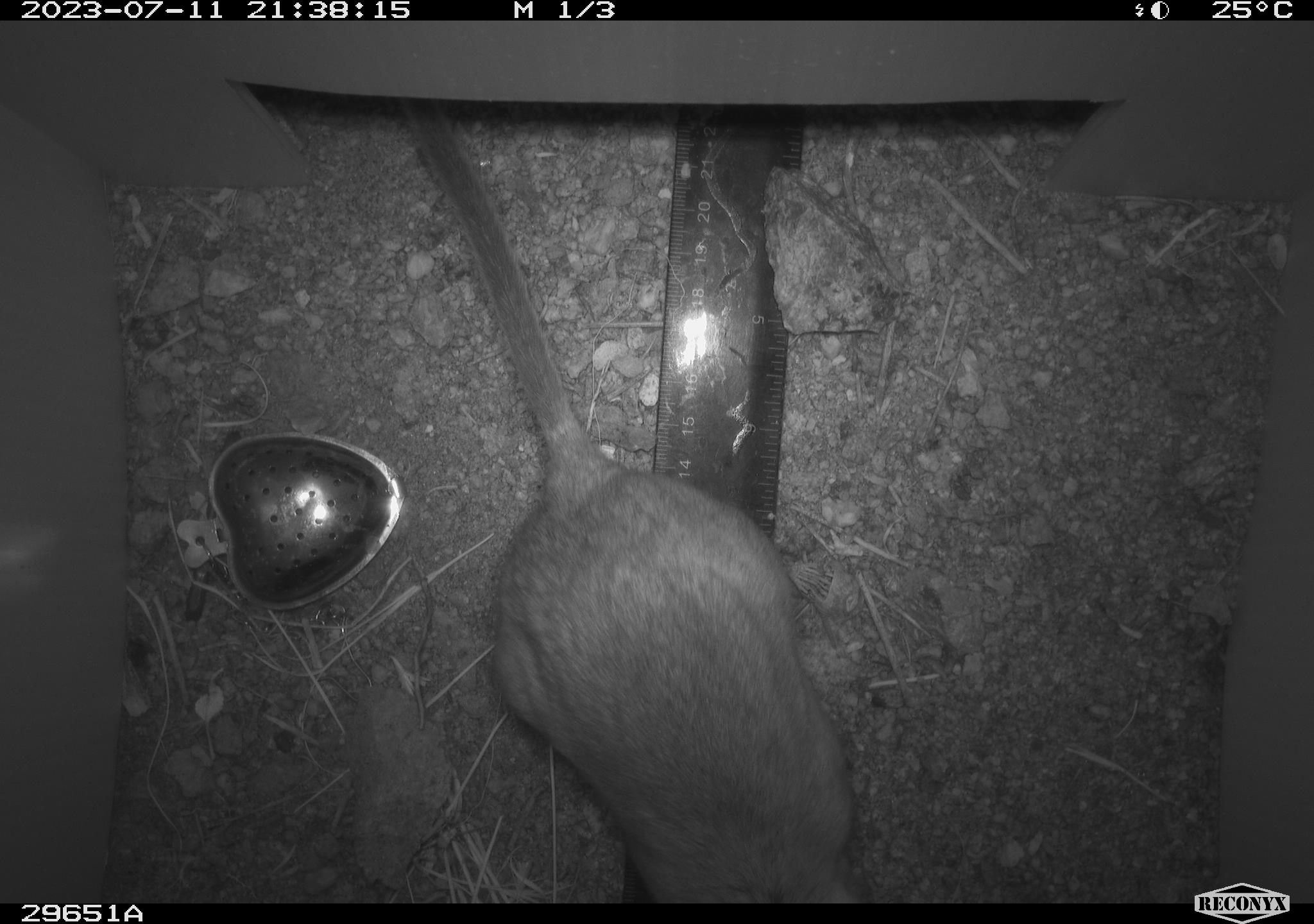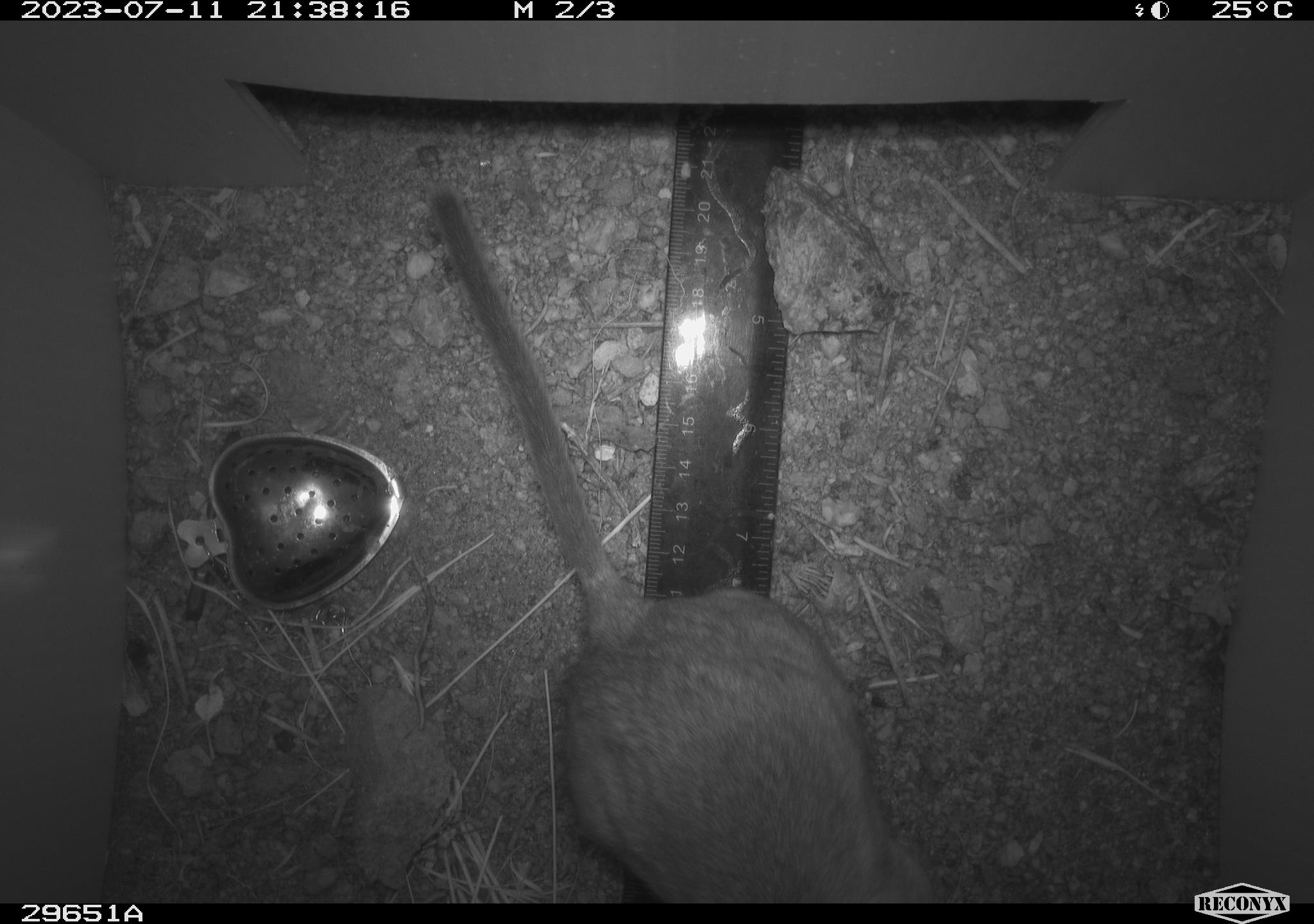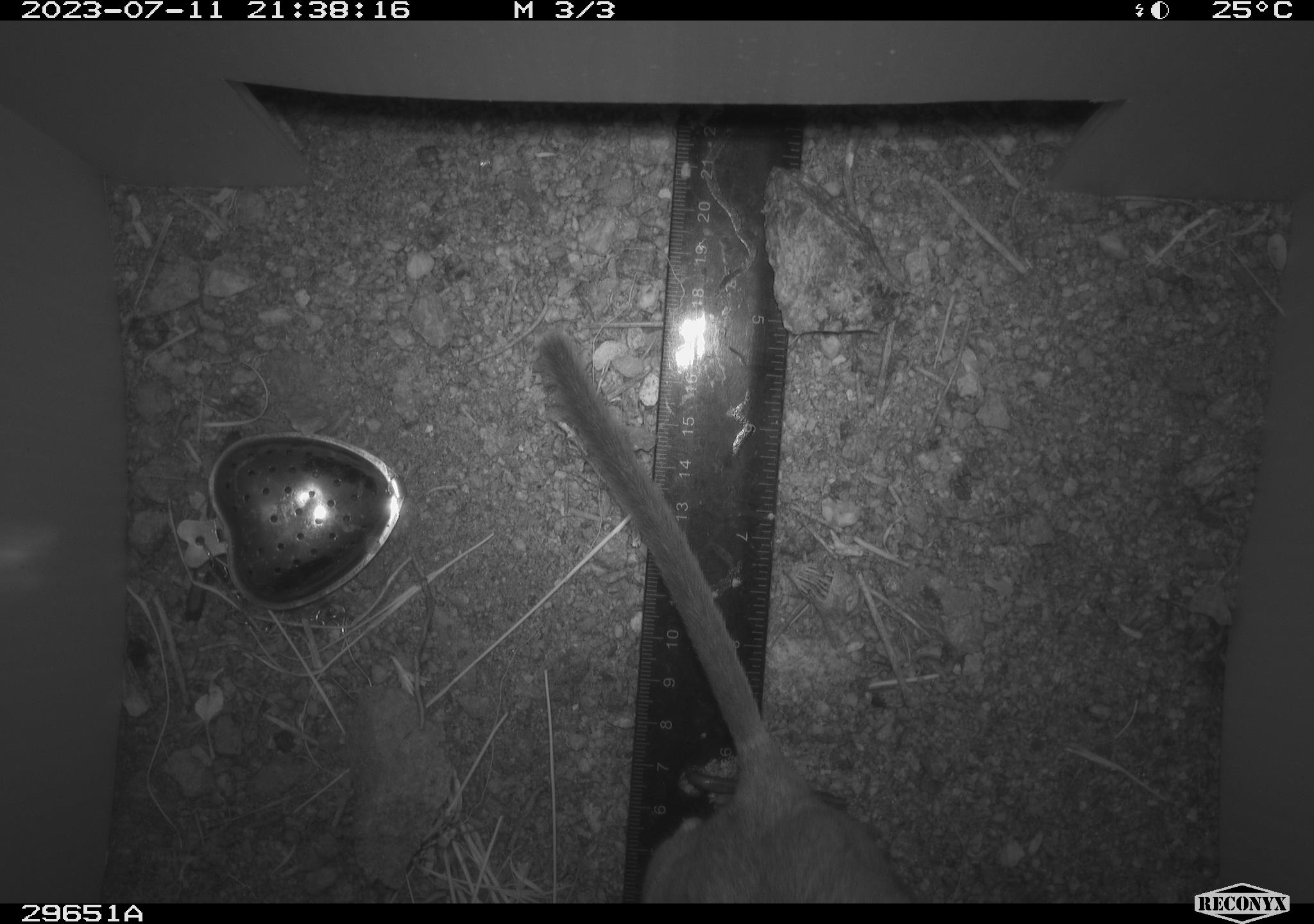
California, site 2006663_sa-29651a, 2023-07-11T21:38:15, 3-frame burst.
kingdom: Animalia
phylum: Chordata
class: Mammalia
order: Rodentia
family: Cricetidae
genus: Neotoma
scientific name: Neotoma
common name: pack rat or woodrat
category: neotoma species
Neotoma species (pack rat or woodrat) (Neotoma).